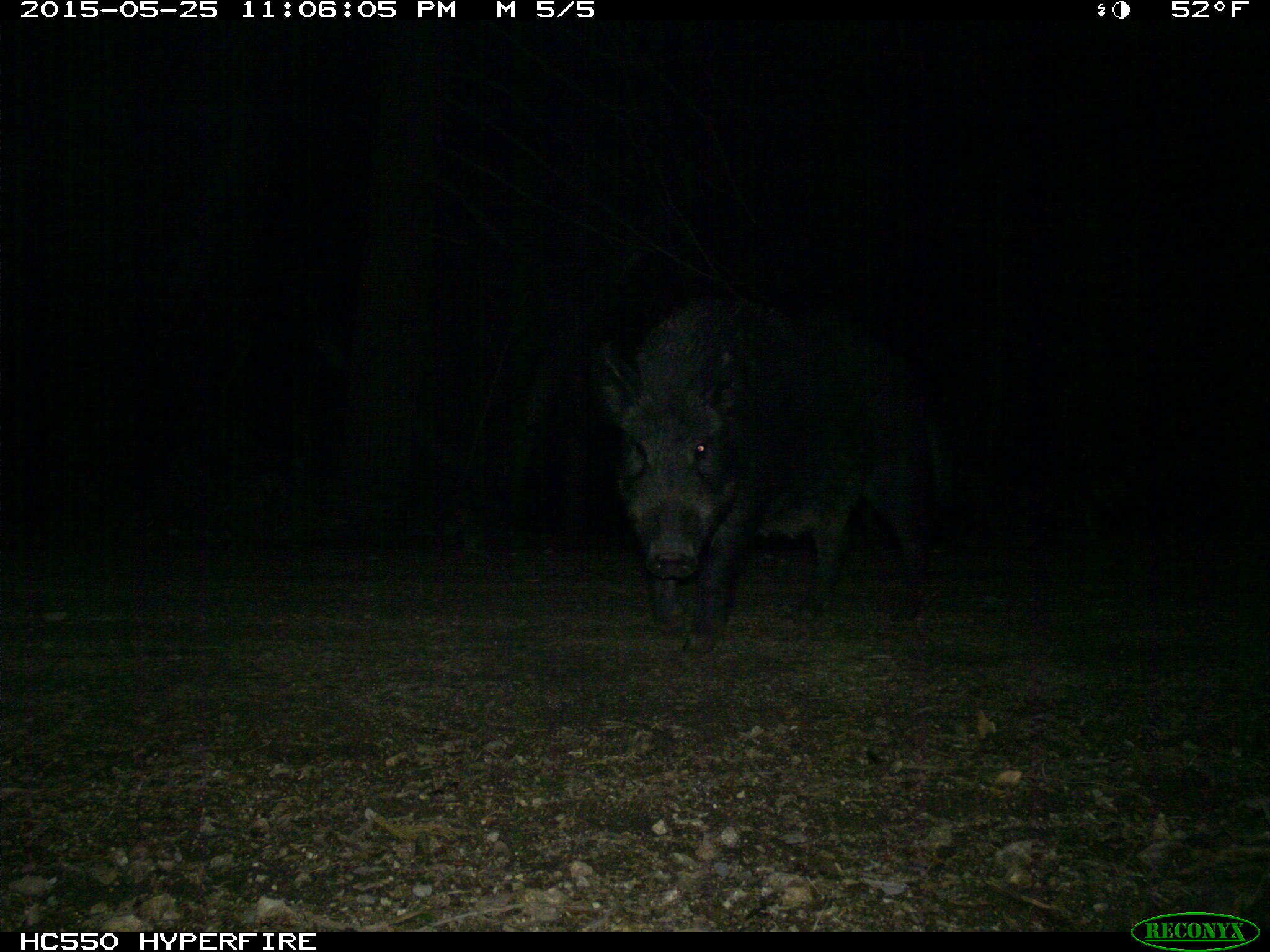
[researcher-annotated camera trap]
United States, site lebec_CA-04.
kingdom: Animalia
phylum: Chordata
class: Mammalia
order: Artiodactyla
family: Suidae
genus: Sus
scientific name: Sus scrofa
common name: wild boar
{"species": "Sus scrofa (wild boar)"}